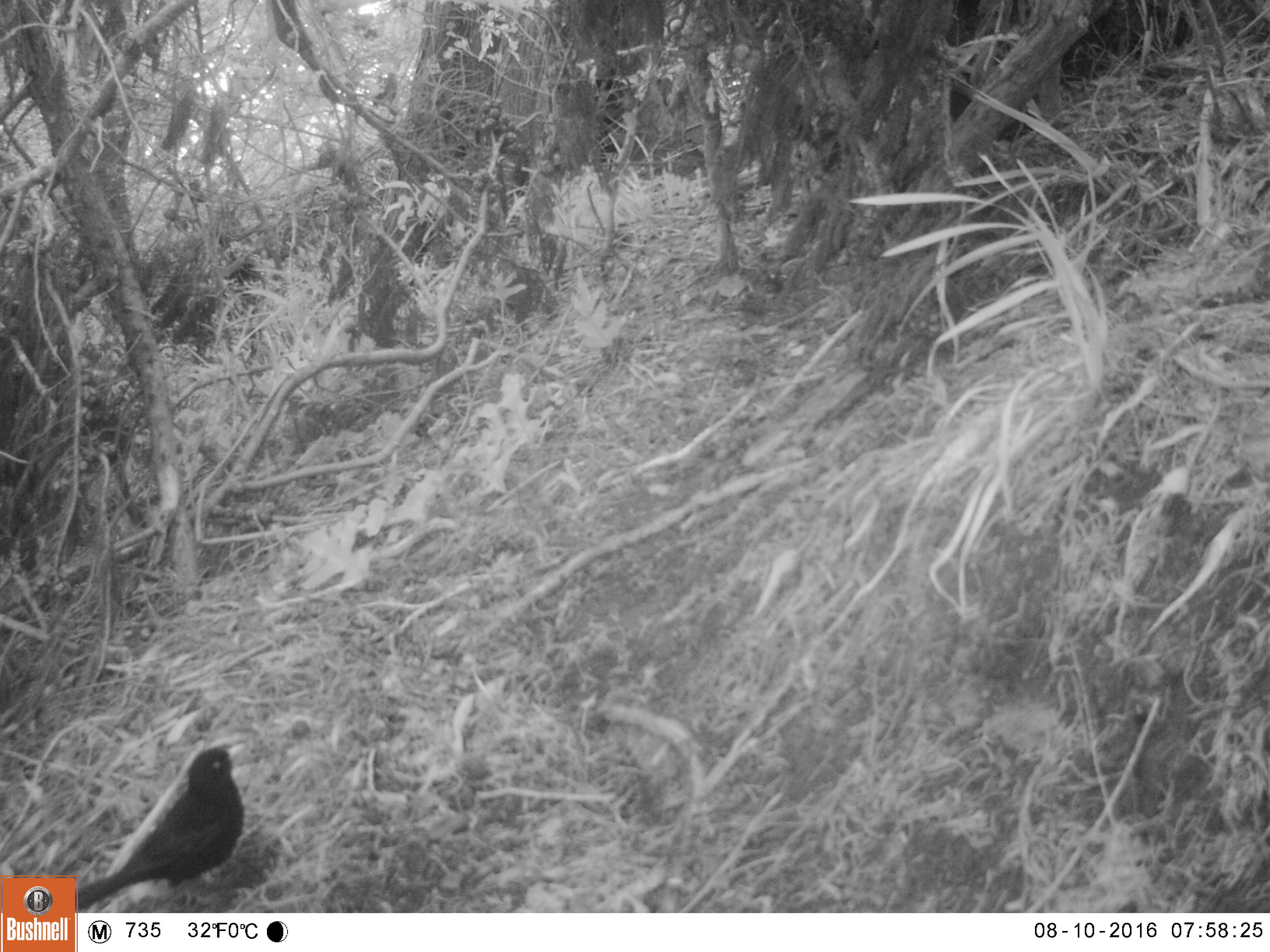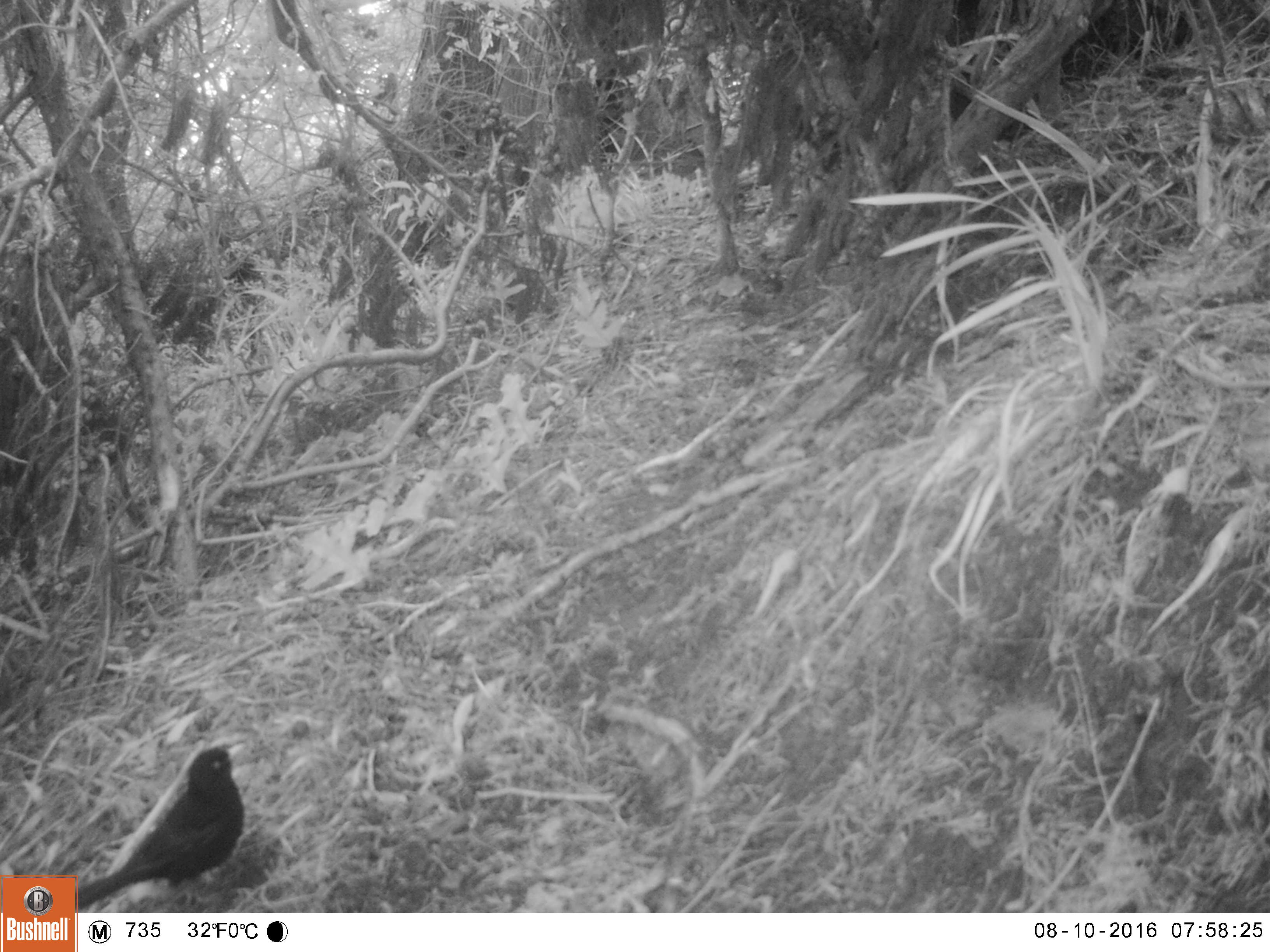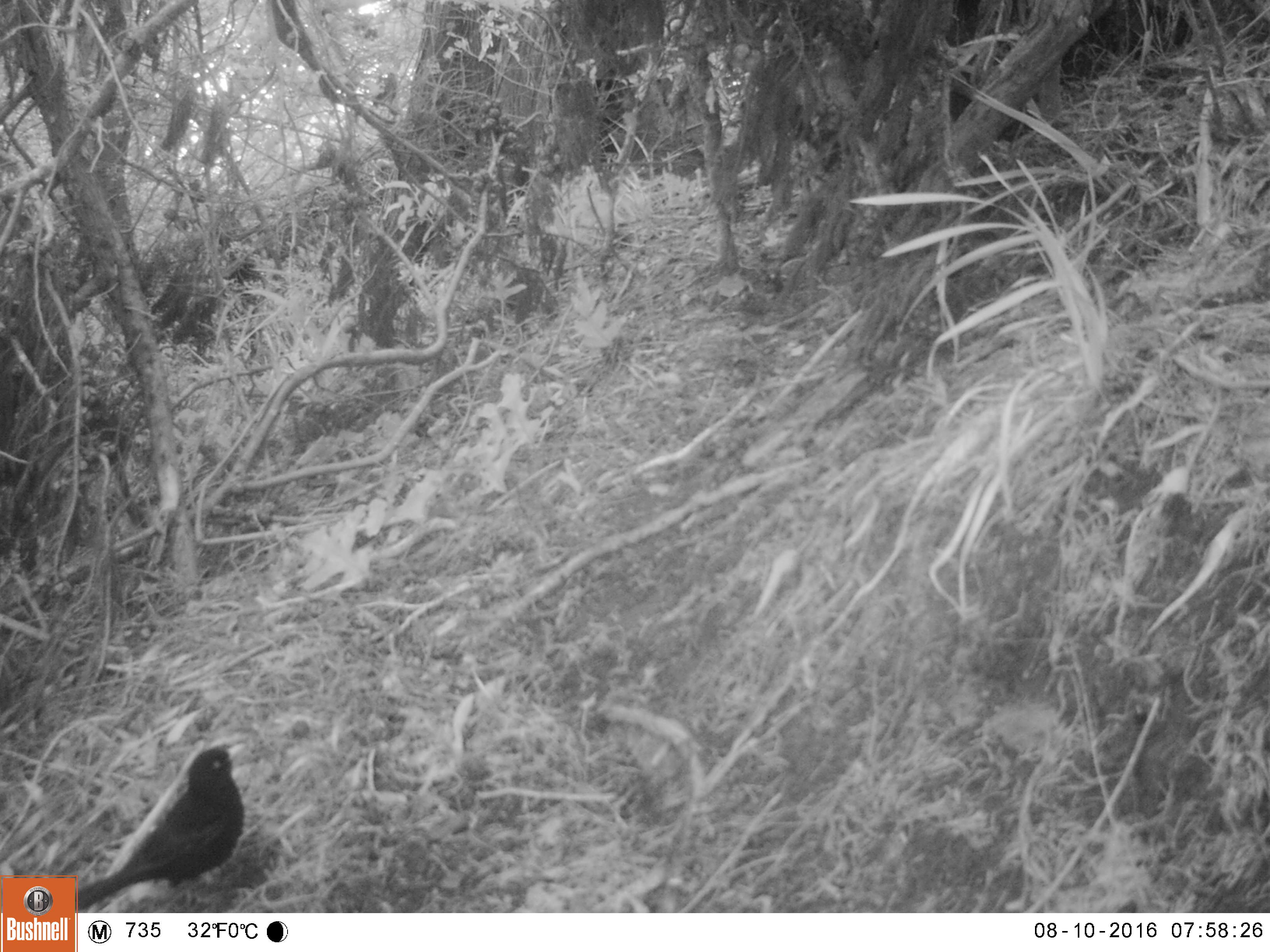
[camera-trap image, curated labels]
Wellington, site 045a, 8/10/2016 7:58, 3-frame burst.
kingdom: Animalia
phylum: Chordata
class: Aves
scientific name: Aves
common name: bird